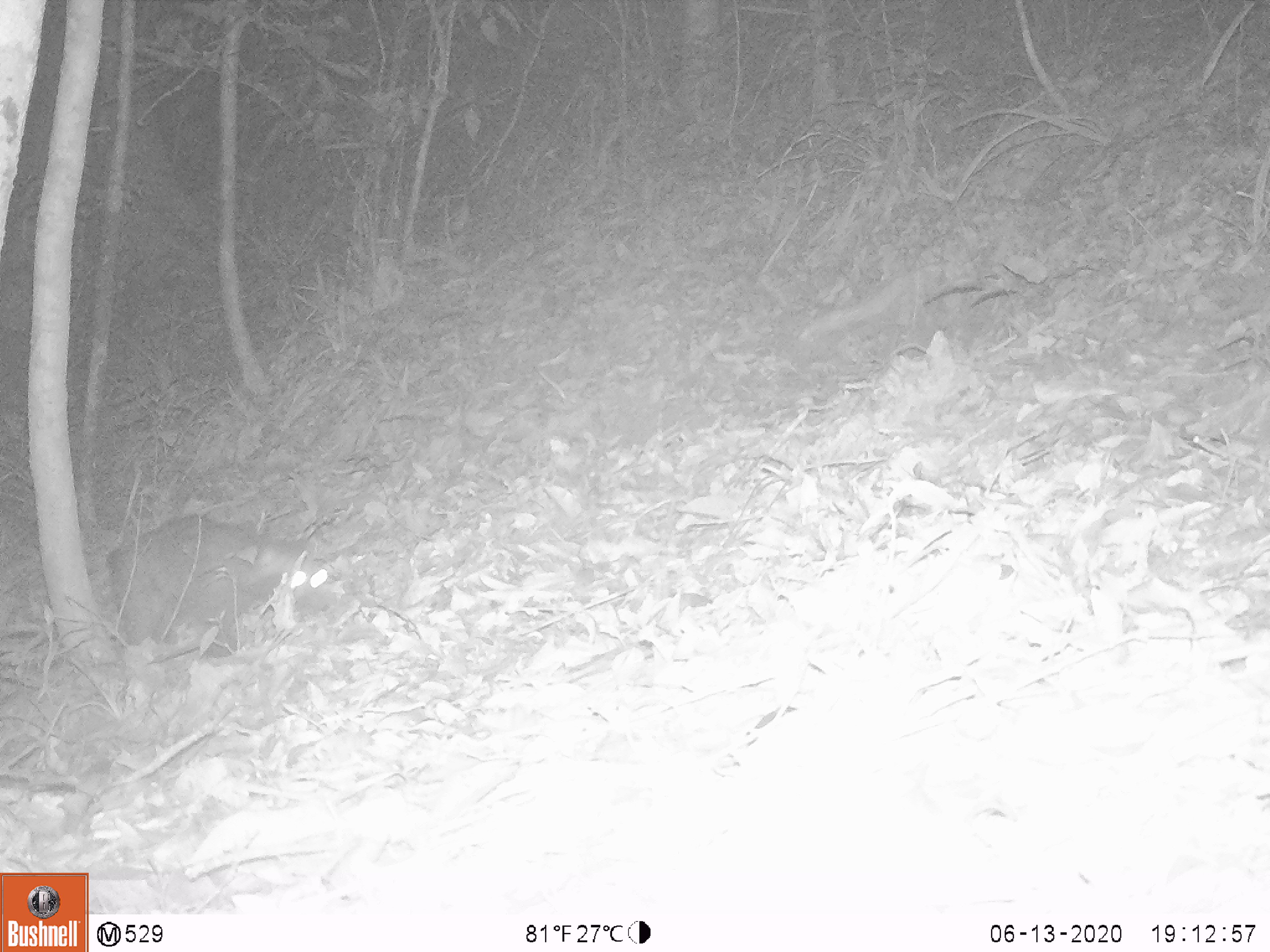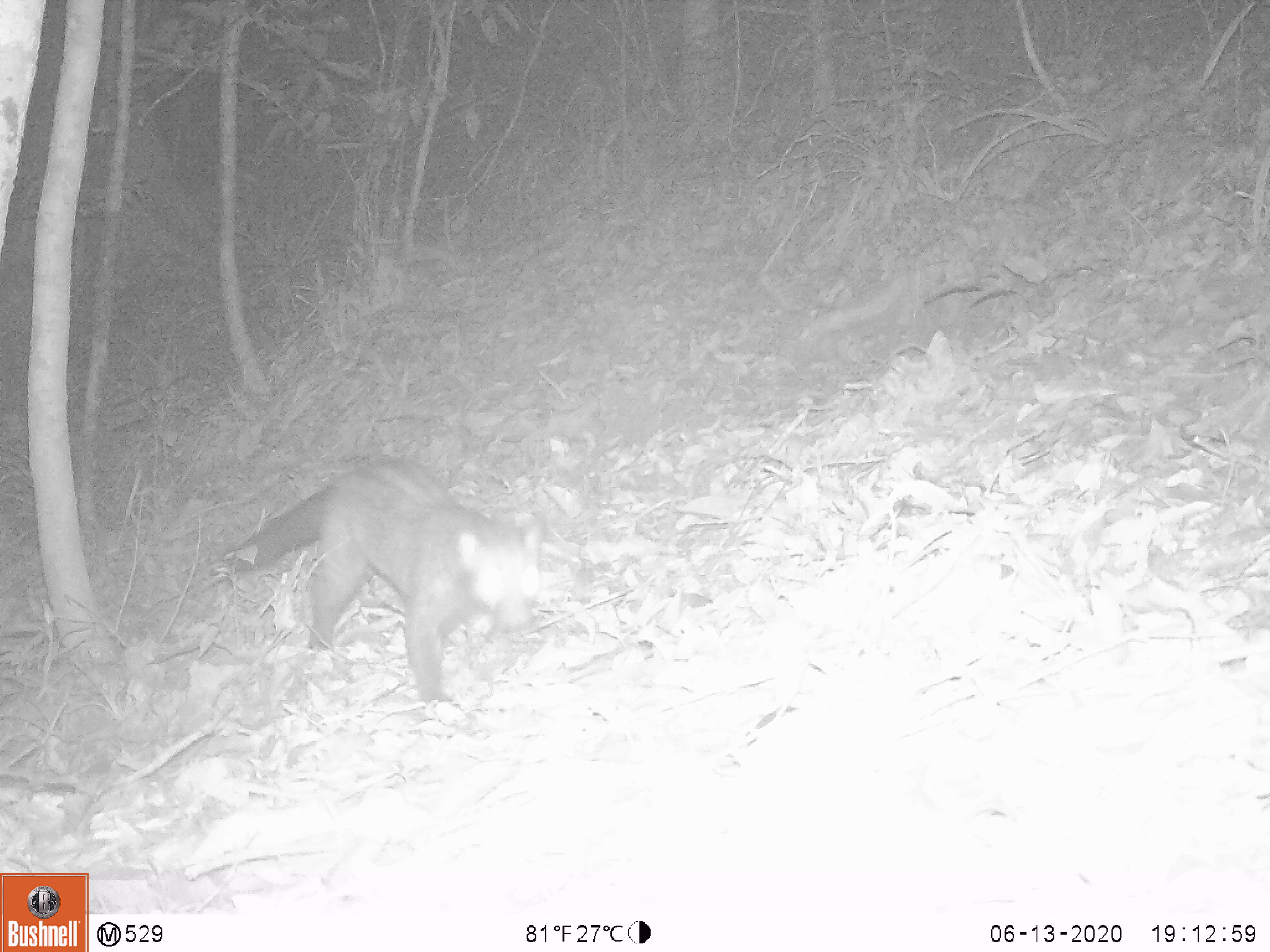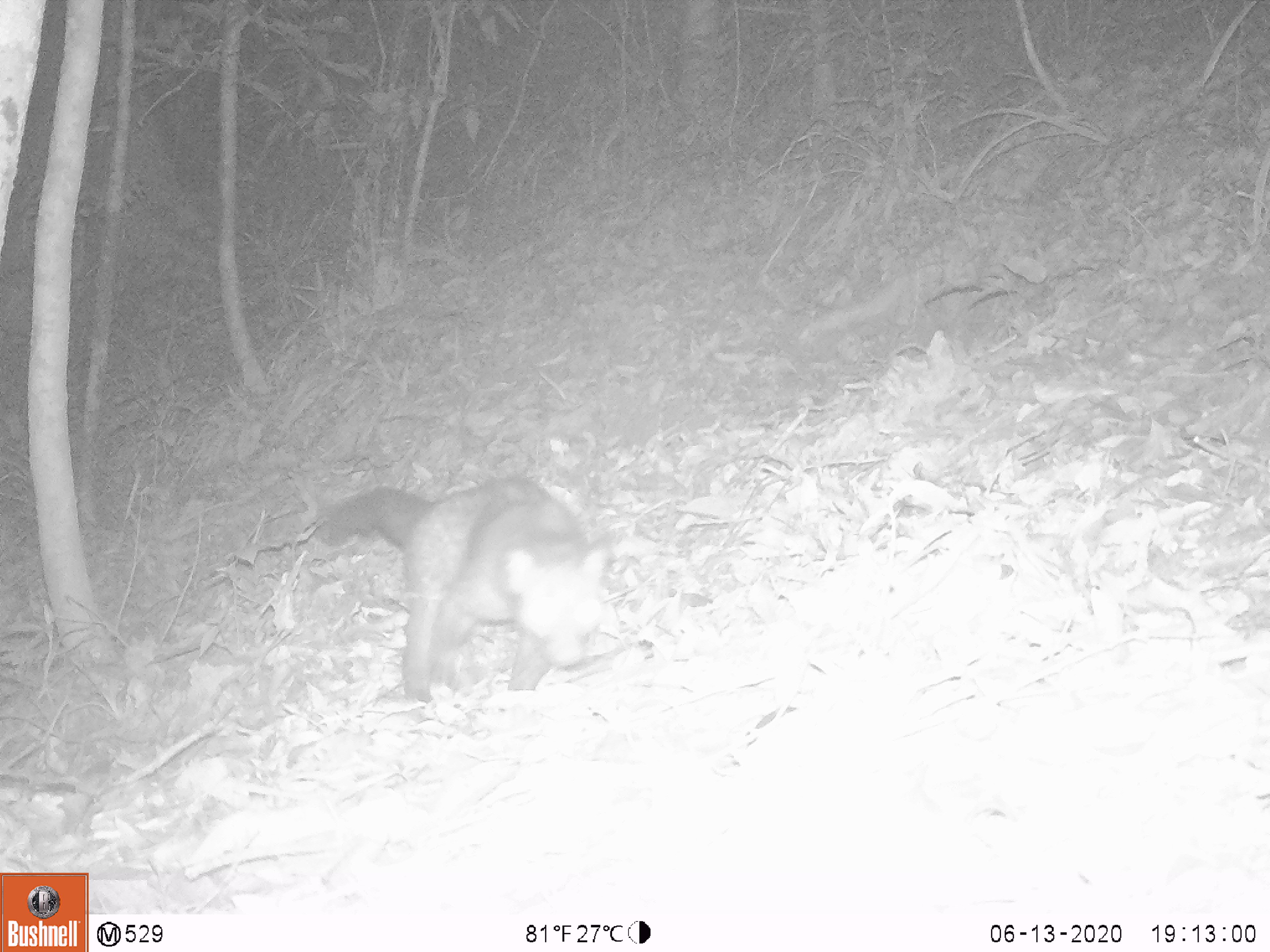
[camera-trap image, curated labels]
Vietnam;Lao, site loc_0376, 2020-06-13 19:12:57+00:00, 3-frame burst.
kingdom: Animalia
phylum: Chordata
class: Mammalia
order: Carnivora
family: Viverridae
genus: Paradoxurus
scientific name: Paradoxurus hermaphroditus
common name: common palm civet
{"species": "common palm civet (Paradoxurus hermaphroditus)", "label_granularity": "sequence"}